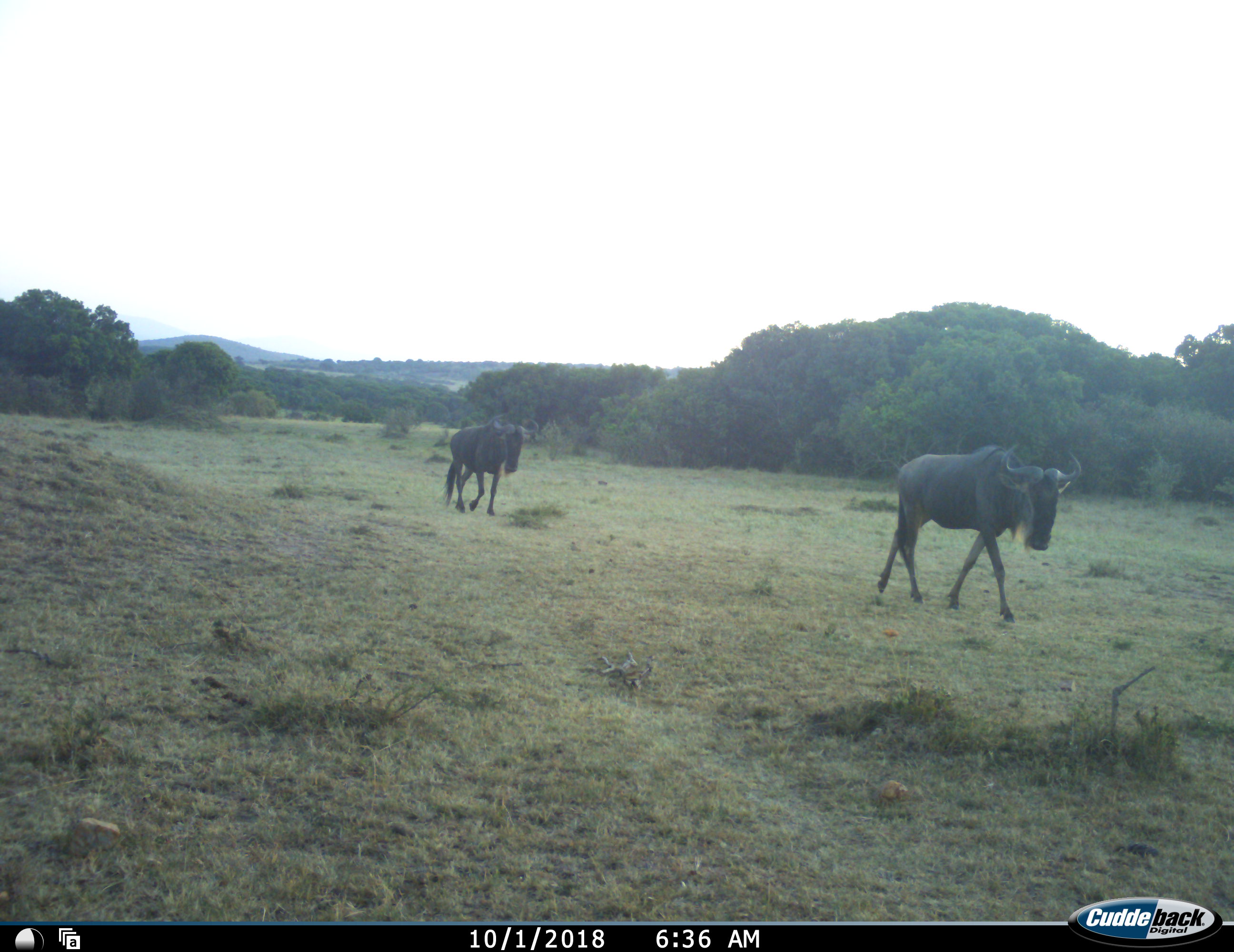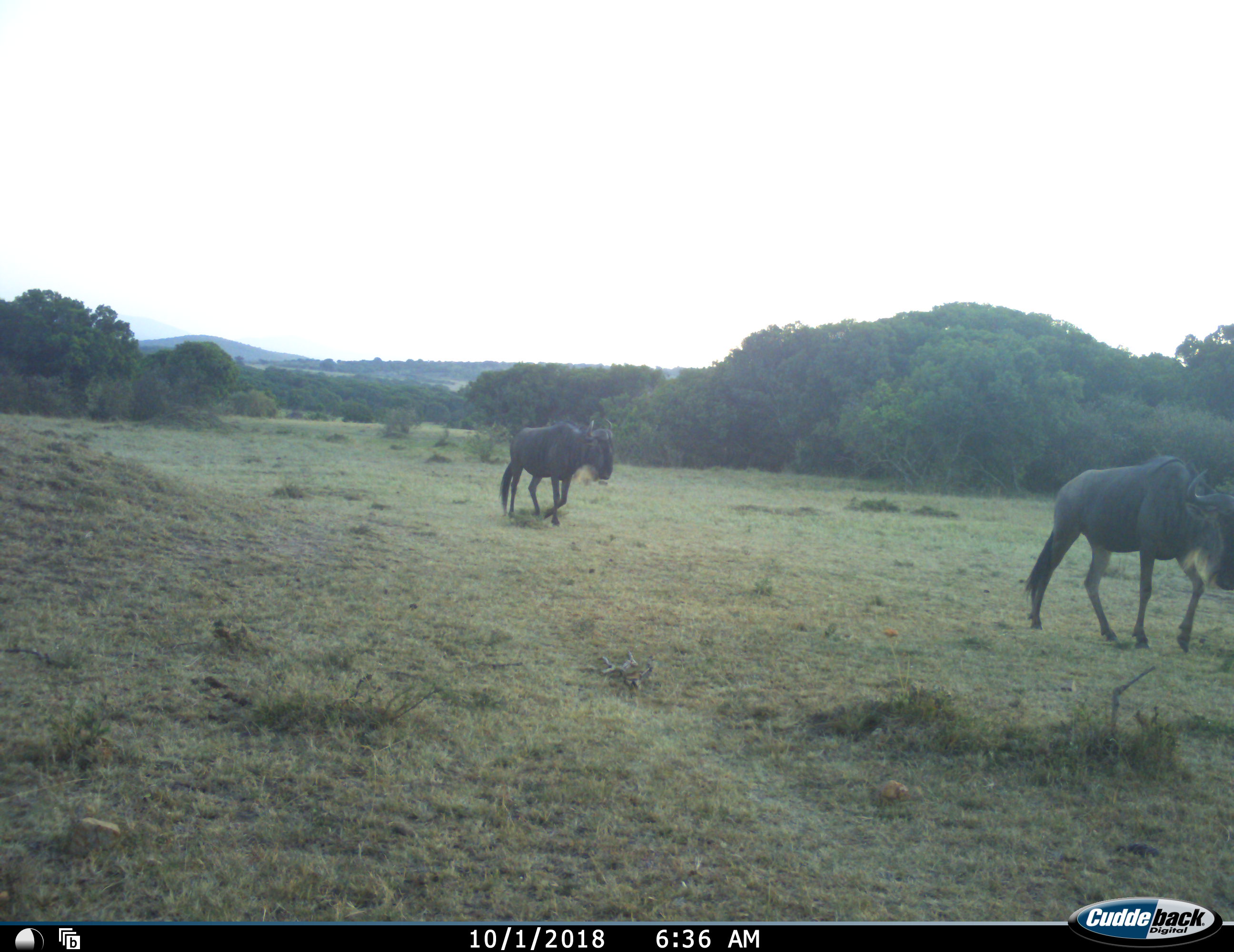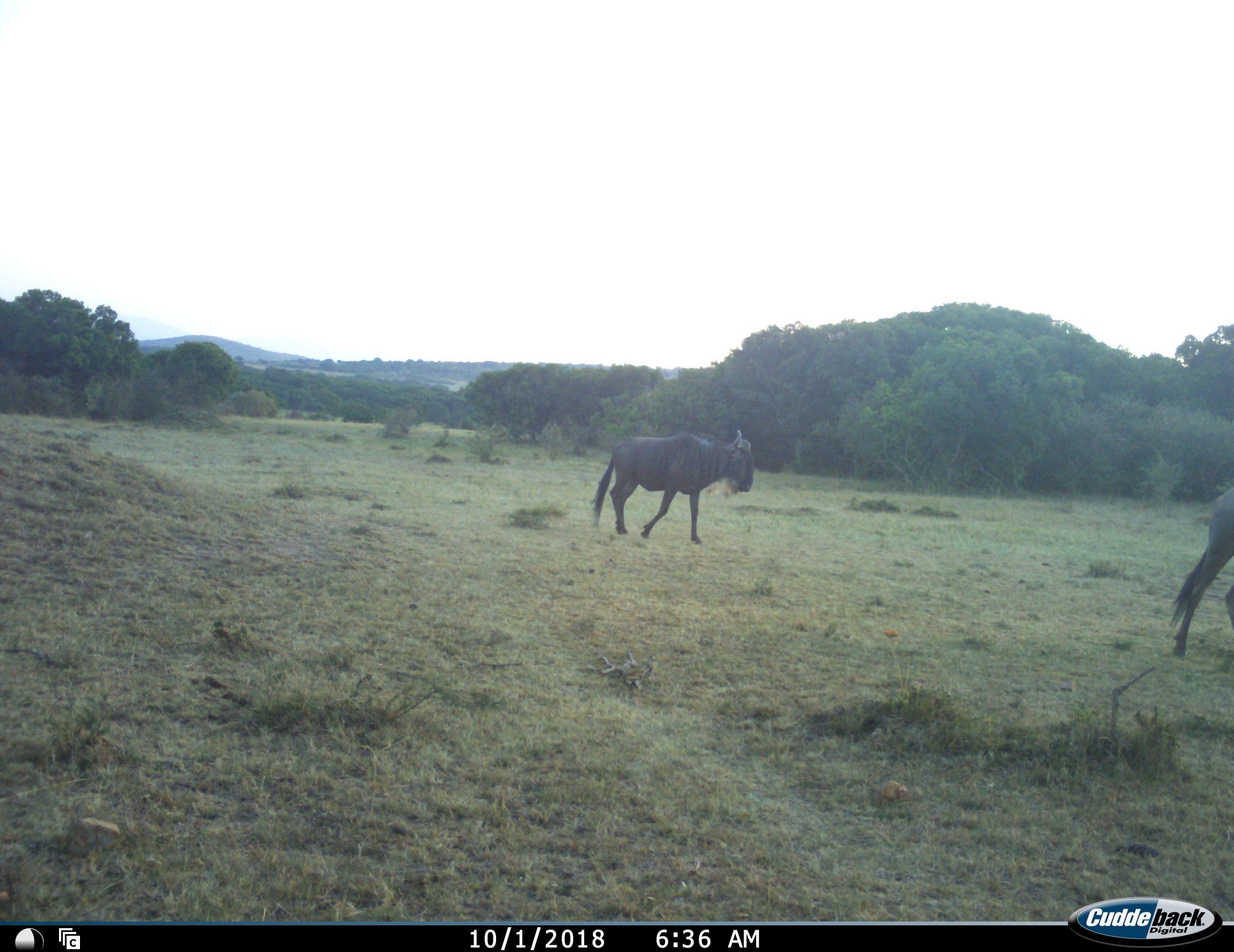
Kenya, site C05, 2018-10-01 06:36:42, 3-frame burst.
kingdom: Animalia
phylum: Chordata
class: Mammalia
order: Artiodactyla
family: Bovidae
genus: Connochaetes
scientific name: Connochaetes taurinus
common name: common wildebeest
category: wildebeest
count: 2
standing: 0%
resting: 0%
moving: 100%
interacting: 0%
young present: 0%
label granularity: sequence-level